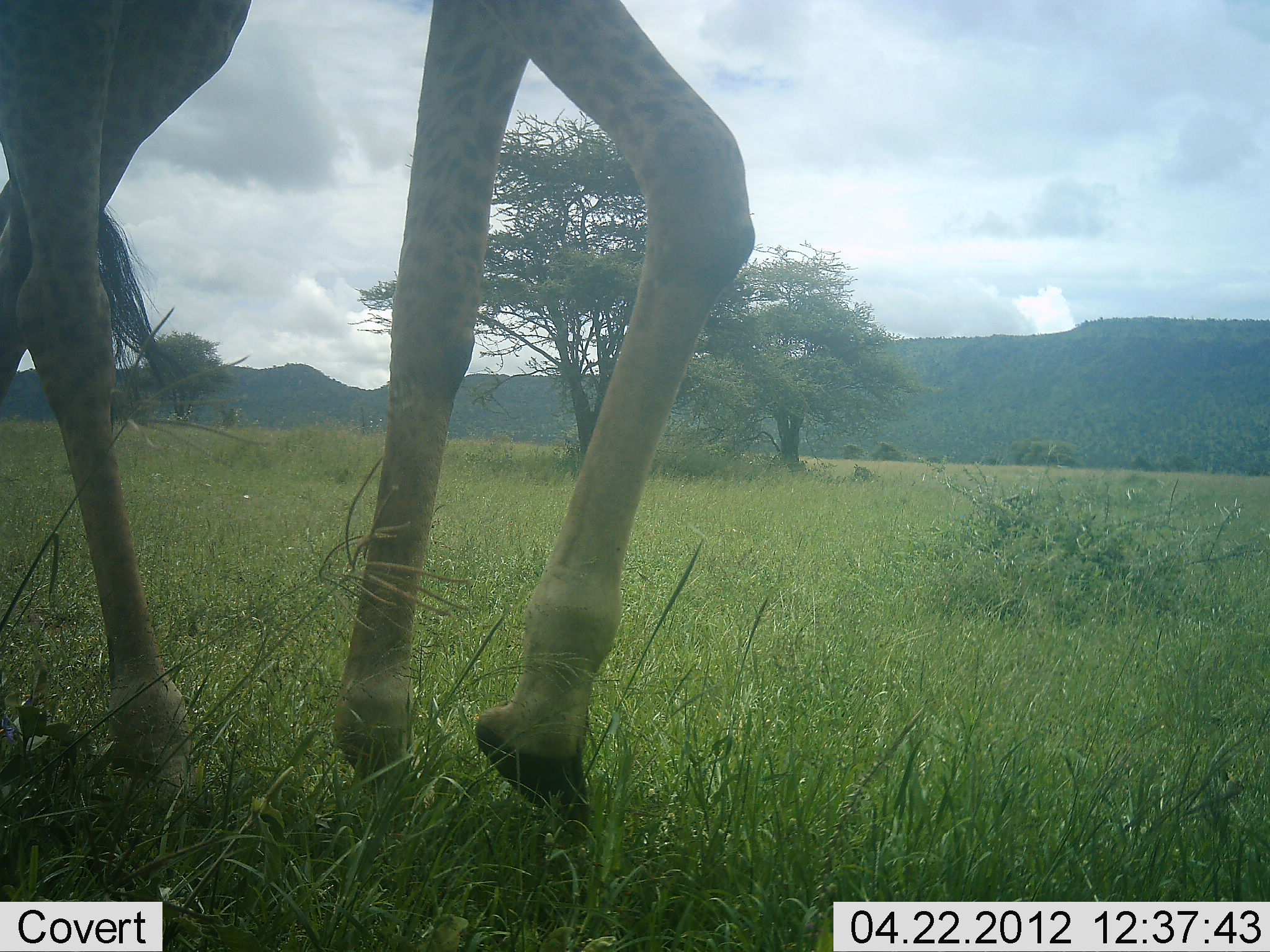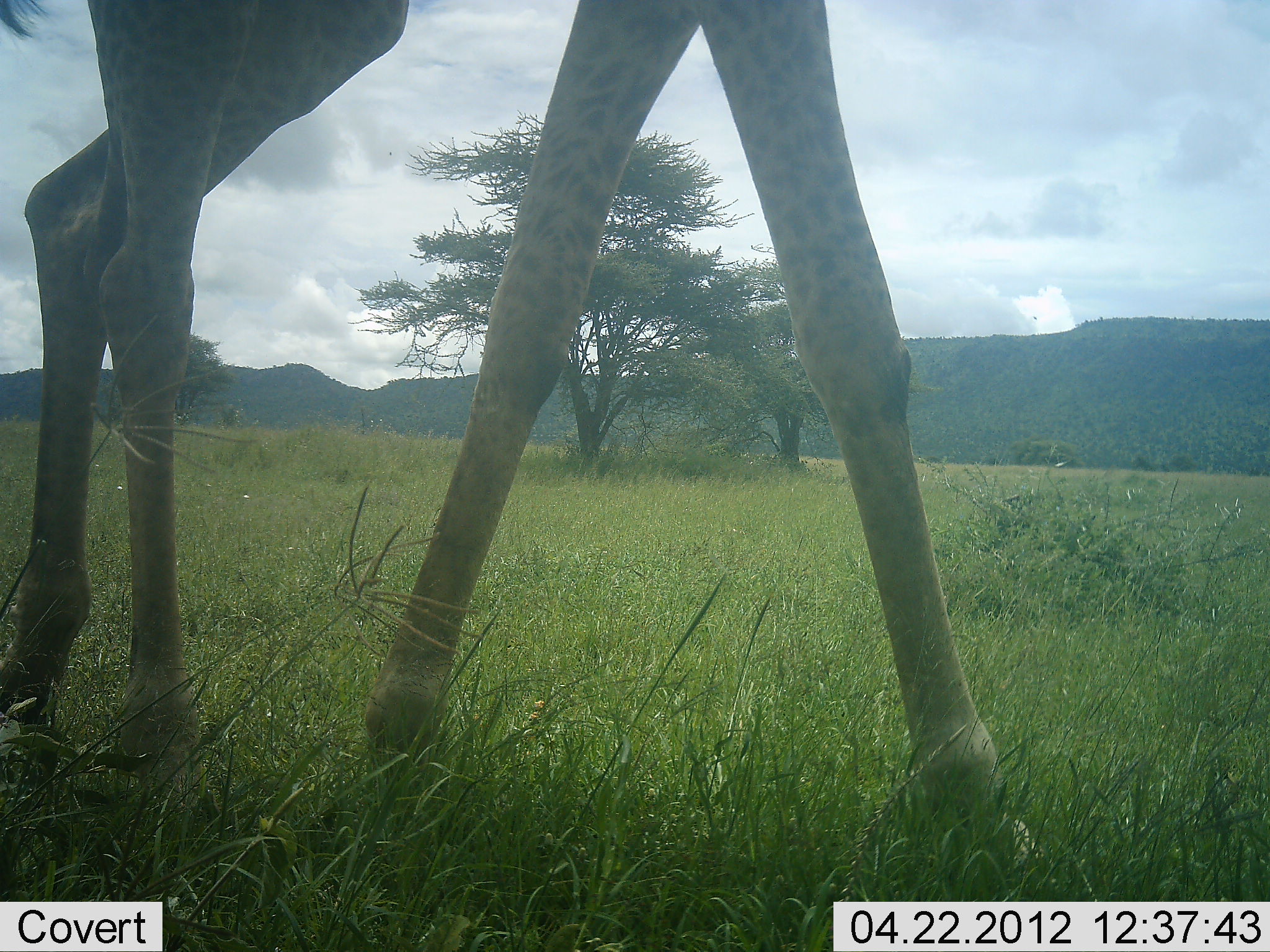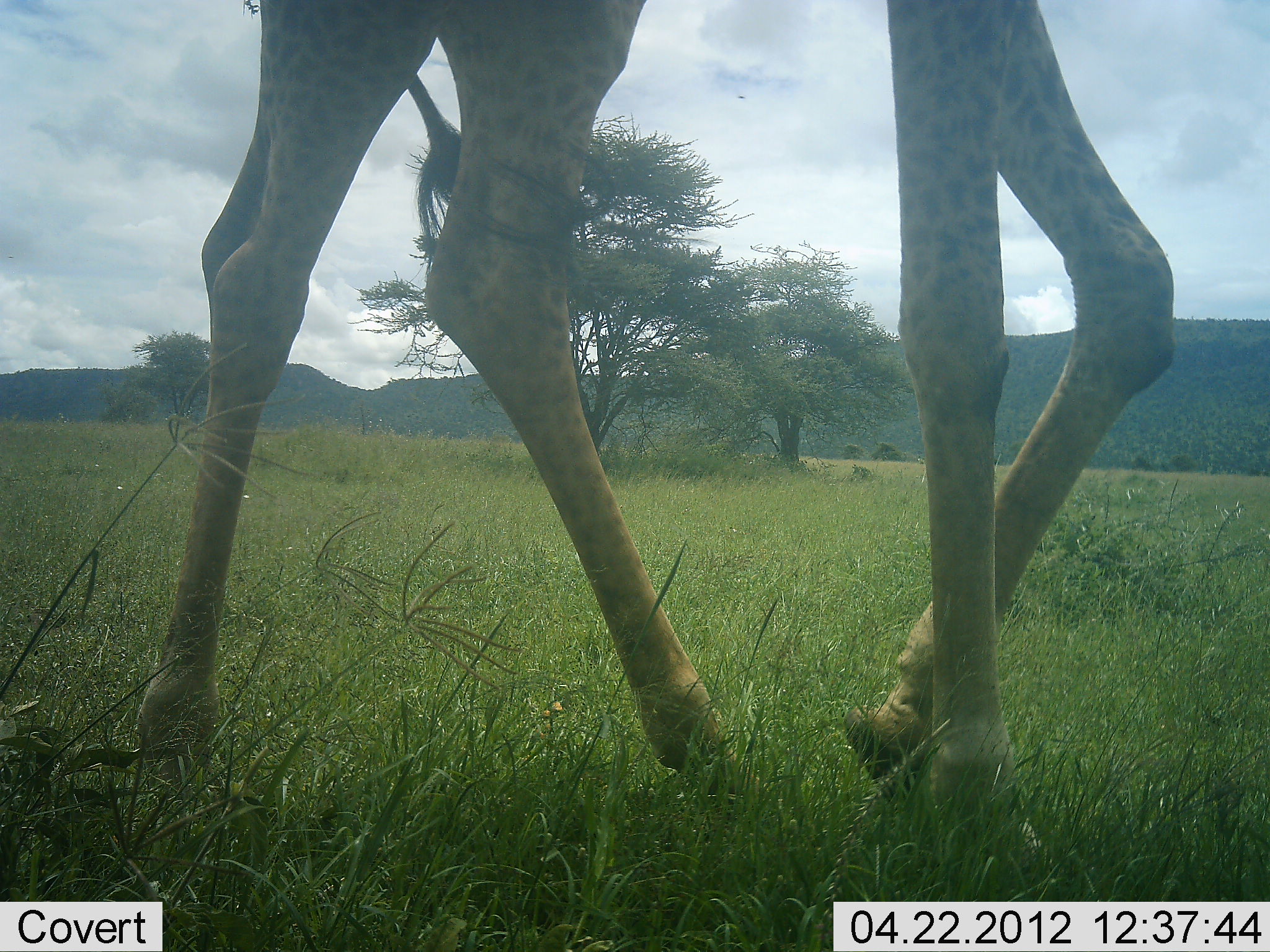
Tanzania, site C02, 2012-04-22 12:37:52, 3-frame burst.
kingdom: Animalia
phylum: Chordata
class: Mammalia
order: Artiodactyla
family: Giraffidae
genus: Giraffa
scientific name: Giraffa camelopardalis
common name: giraffe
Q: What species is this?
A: Giraffe (Giraffa camelopardalis).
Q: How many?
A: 1.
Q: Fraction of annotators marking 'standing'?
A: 12%.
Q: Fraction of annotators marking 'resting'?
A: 0%.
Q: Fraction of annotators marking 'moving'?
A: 94%.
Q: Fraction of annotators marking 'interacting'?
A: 0%.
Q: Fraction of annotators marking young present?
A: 0%.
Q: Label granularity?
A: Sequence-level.